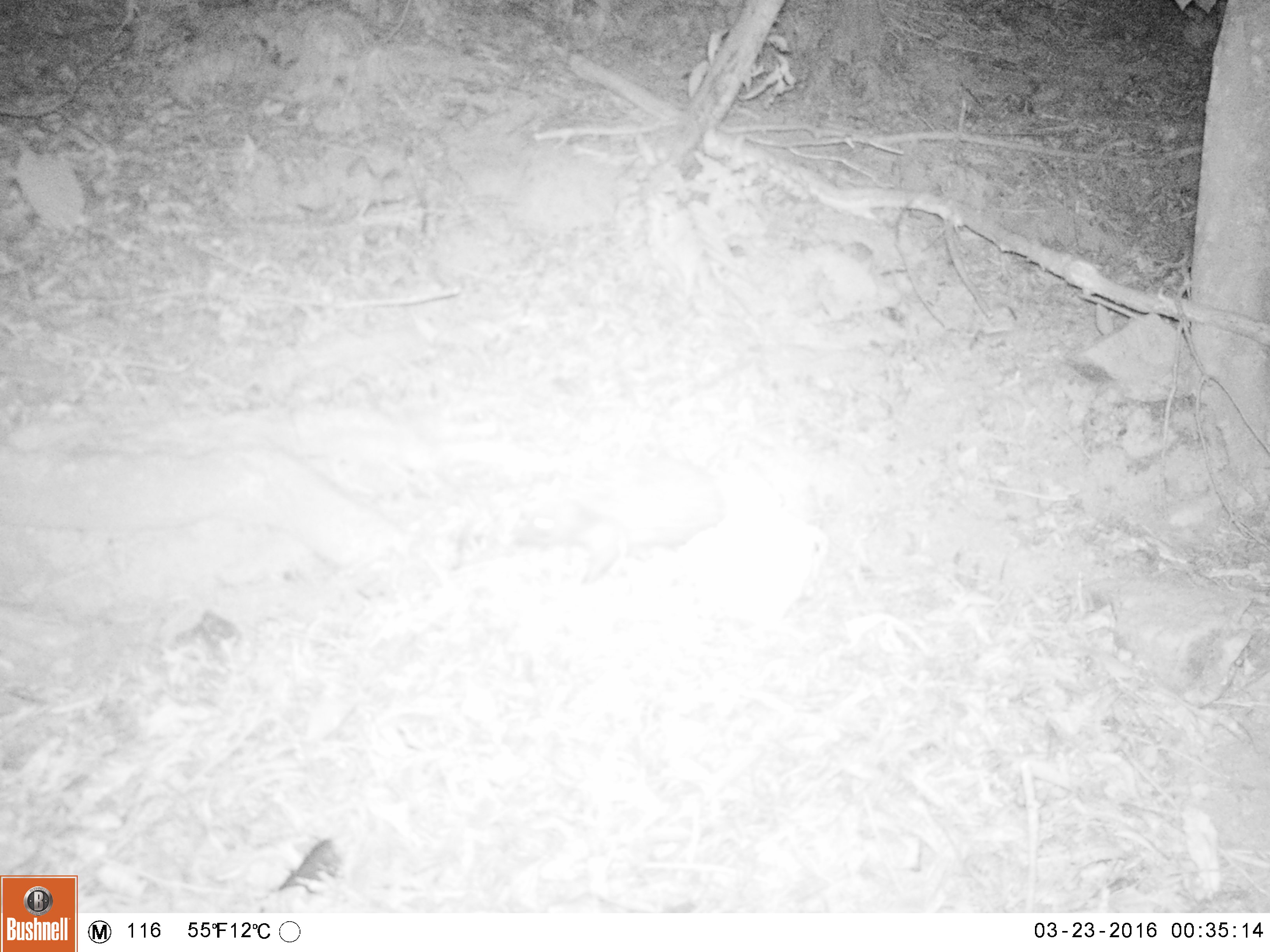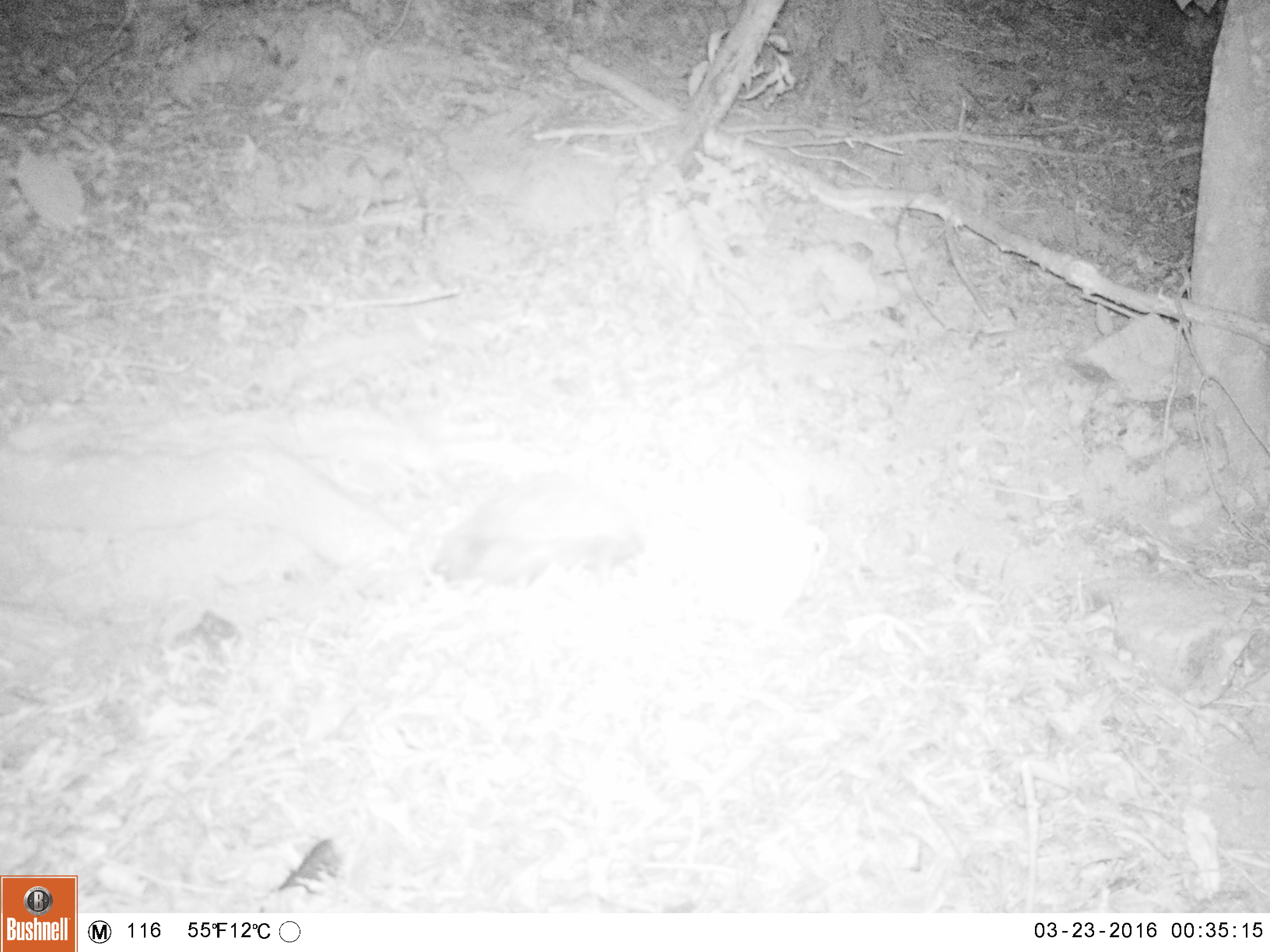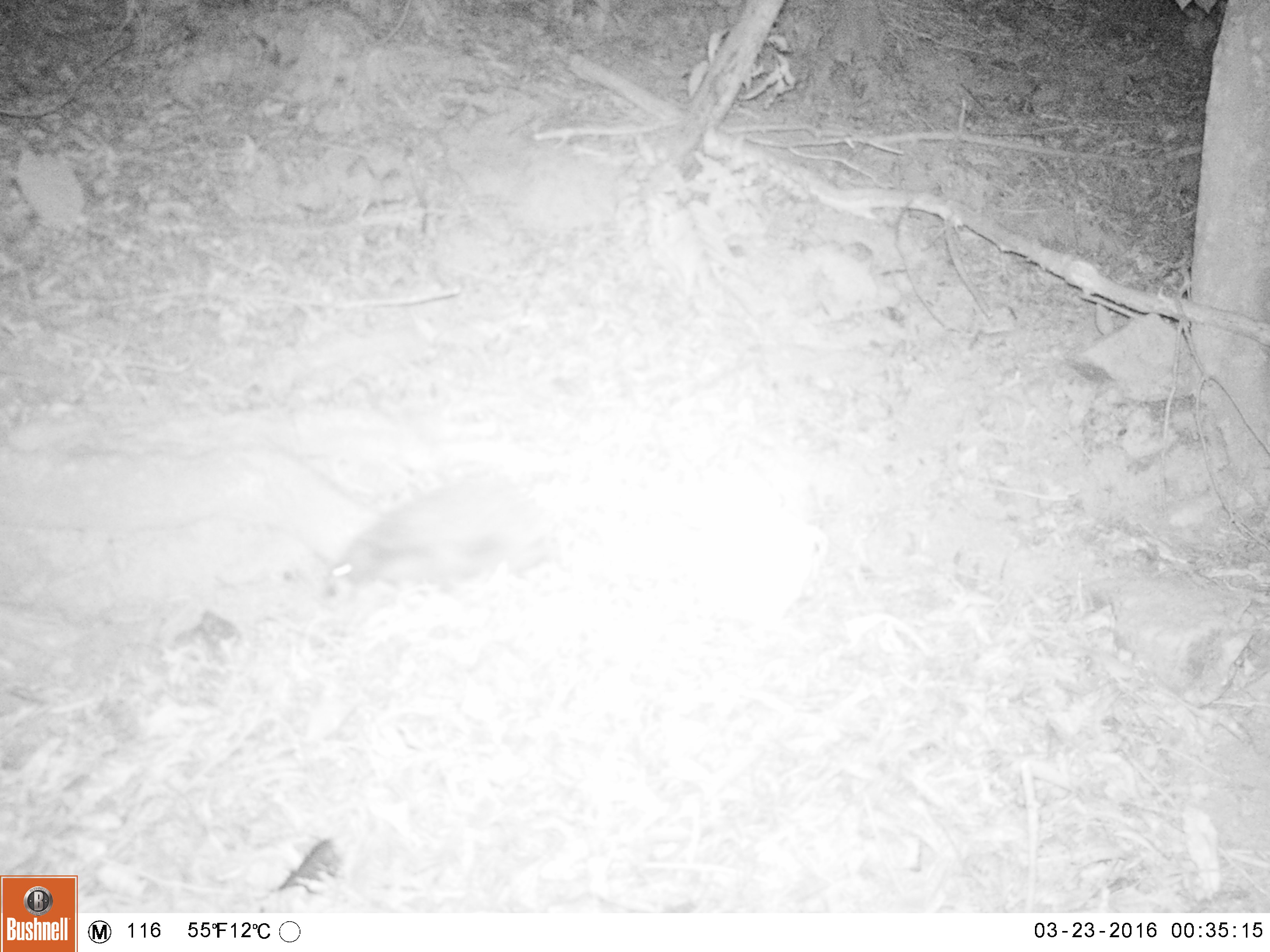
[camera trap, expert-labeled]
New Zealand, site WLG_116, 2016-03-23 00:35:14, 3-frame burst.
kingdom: Animalia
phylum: Chordata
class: Mammalia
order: Eulipotyphla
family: Erinaceidae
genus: Erinaceus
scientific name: Erinaceus europaeus europaeus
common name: european hedgehog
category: hedgehog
Hedgehog (european hedgehog) (Erinaceus europaeus europaeus).